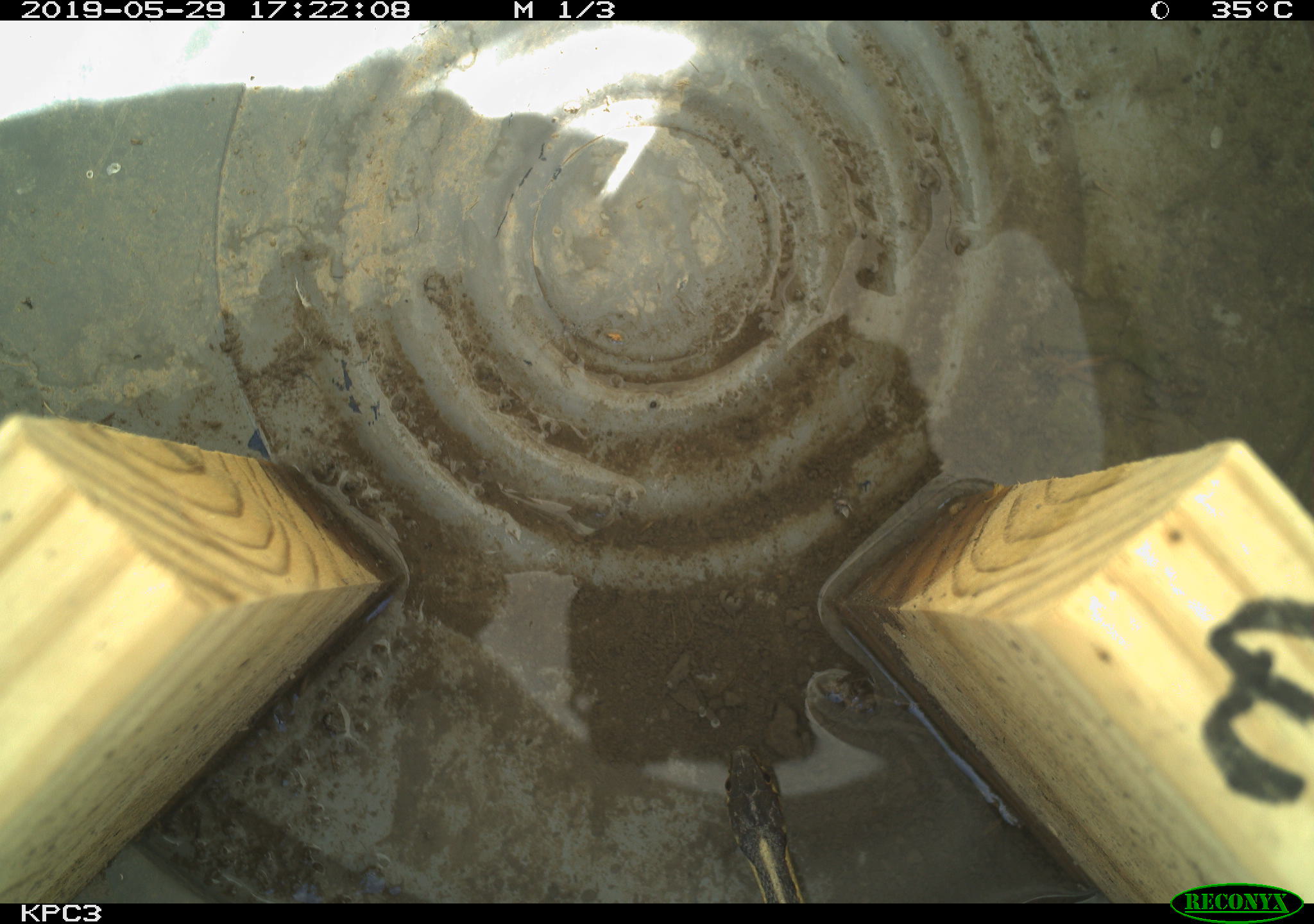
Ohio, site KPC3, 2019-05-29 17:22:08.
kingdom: Animalia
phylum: Chordata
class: Reptilia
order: Squamata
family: Colubridae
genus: Thamnophis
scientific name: Thamnophis sirtalis sirtalis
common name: eastern gartersnake